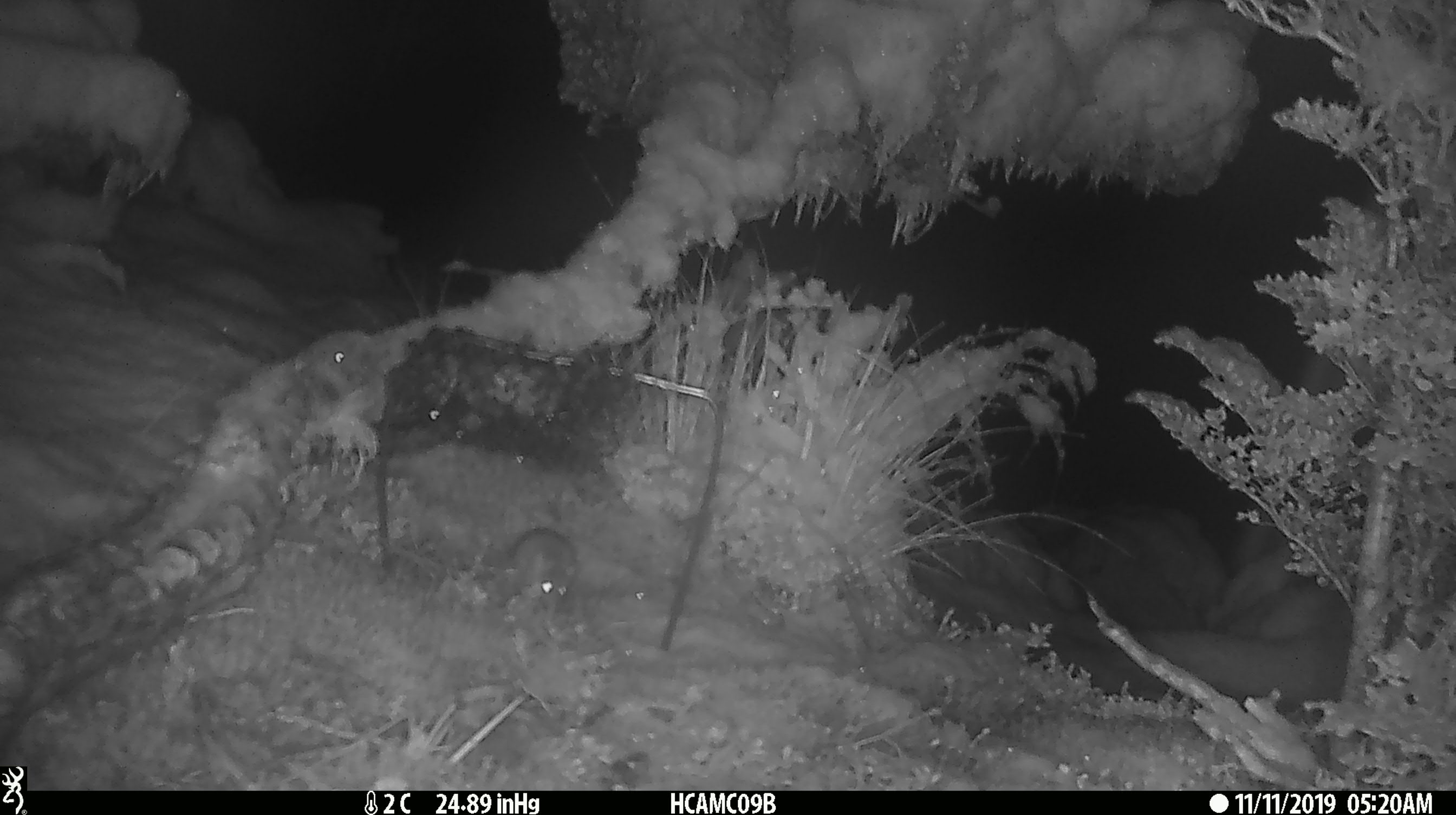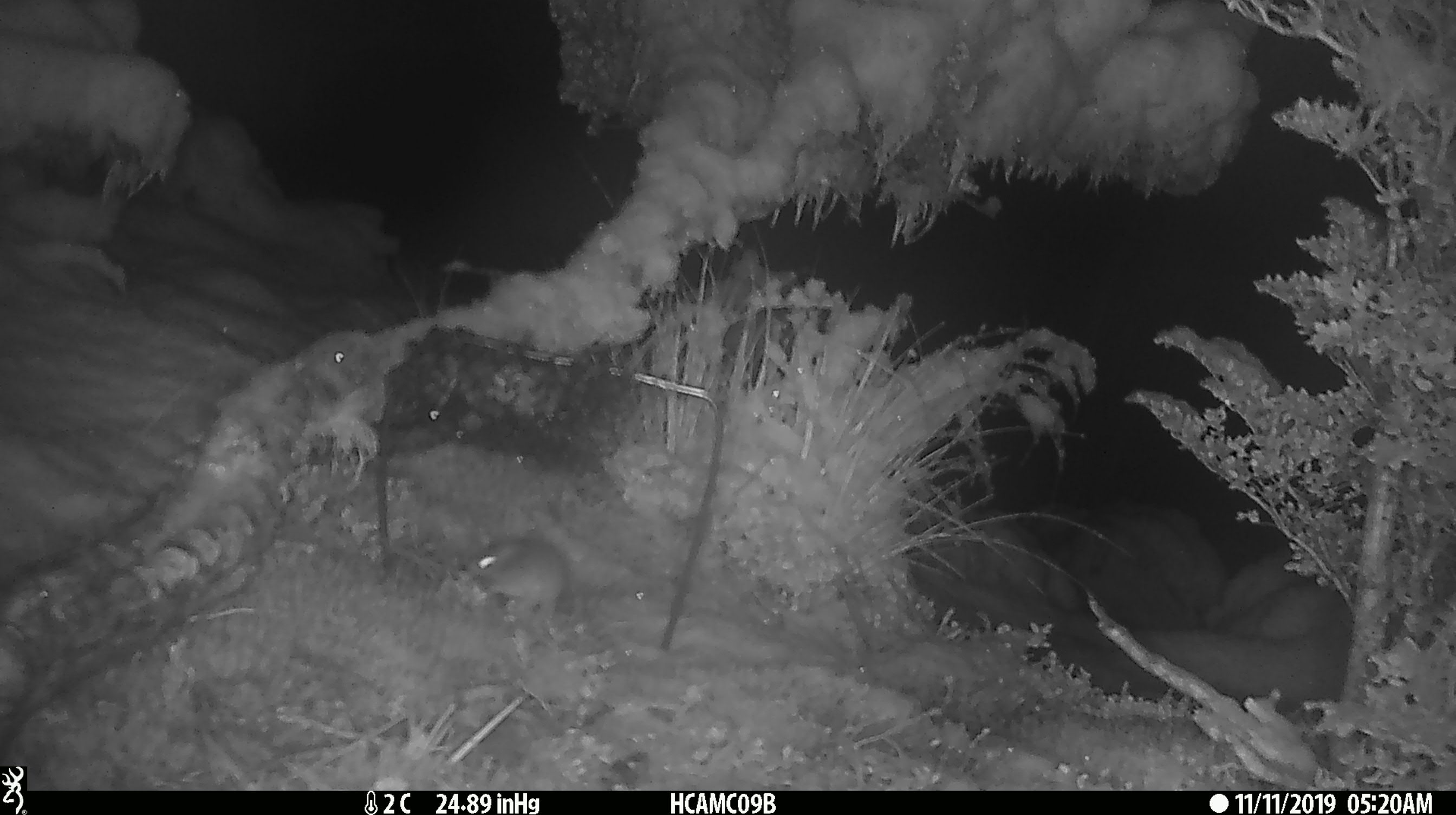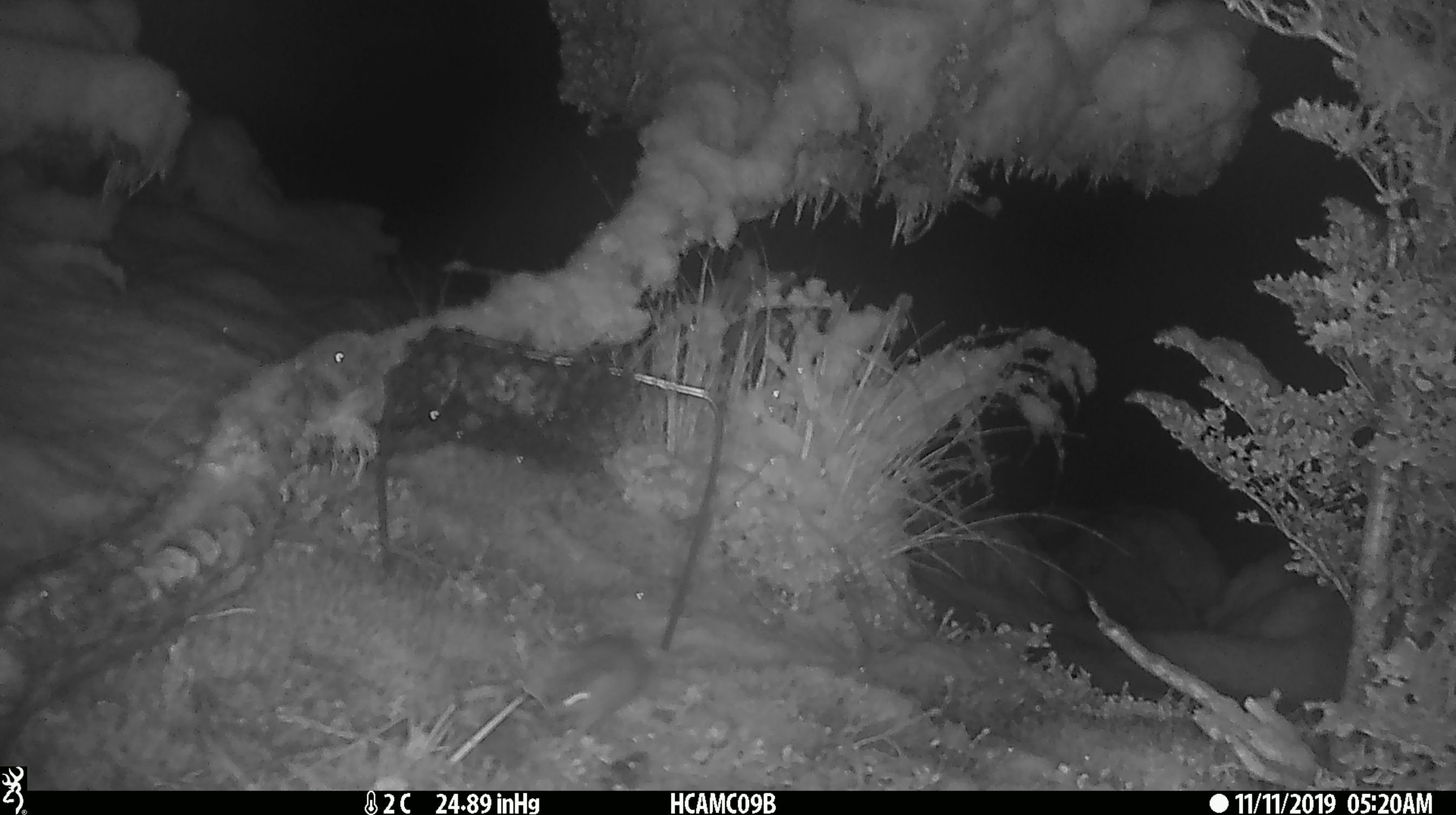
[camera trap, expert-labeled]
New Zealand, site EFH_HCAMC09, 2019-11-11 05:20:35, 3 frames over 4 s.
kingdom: Animalia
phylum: Chordata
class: Mammalia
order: Rodentia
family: Muridae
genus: Mus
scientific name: Mus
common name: mouse